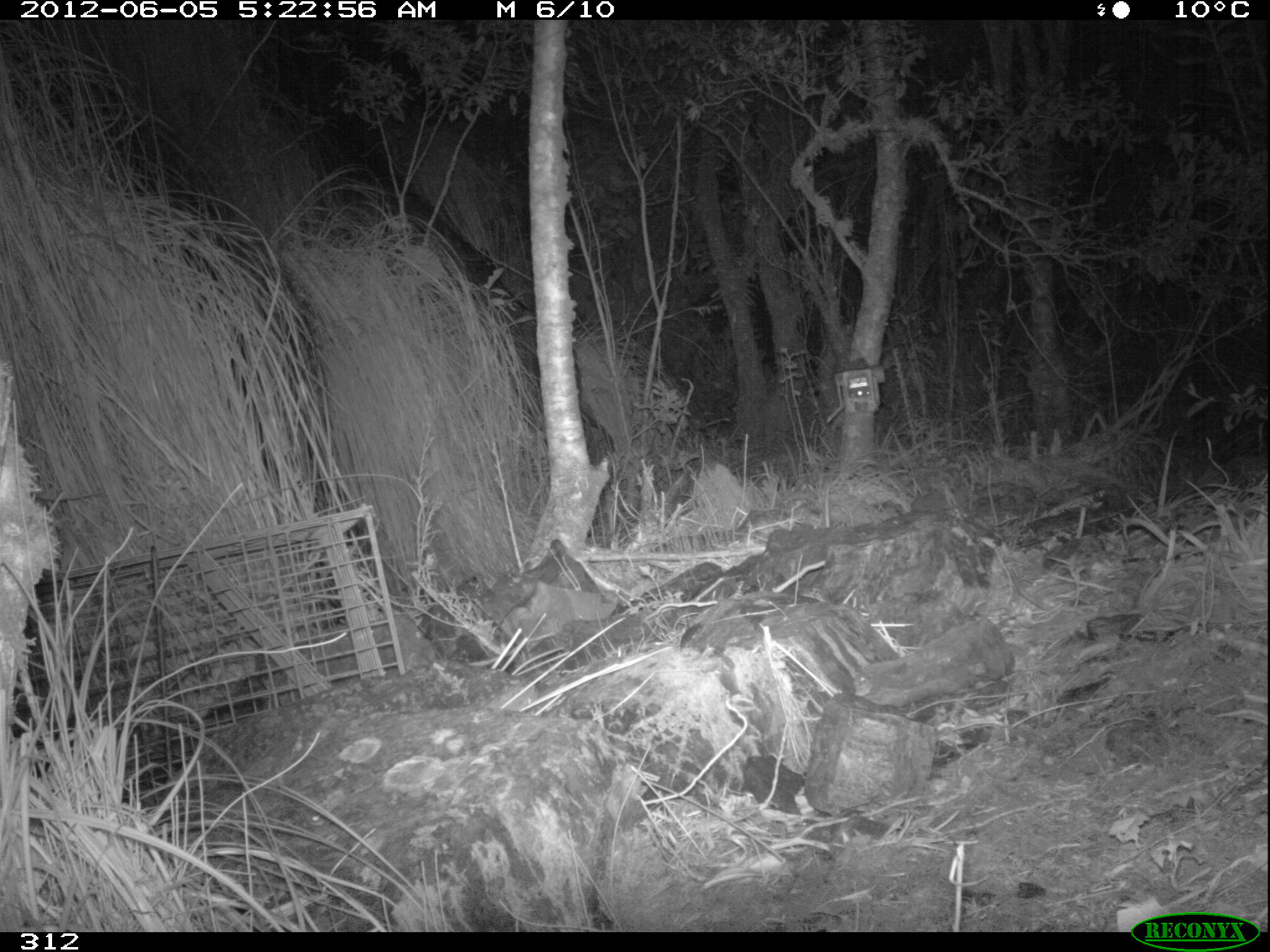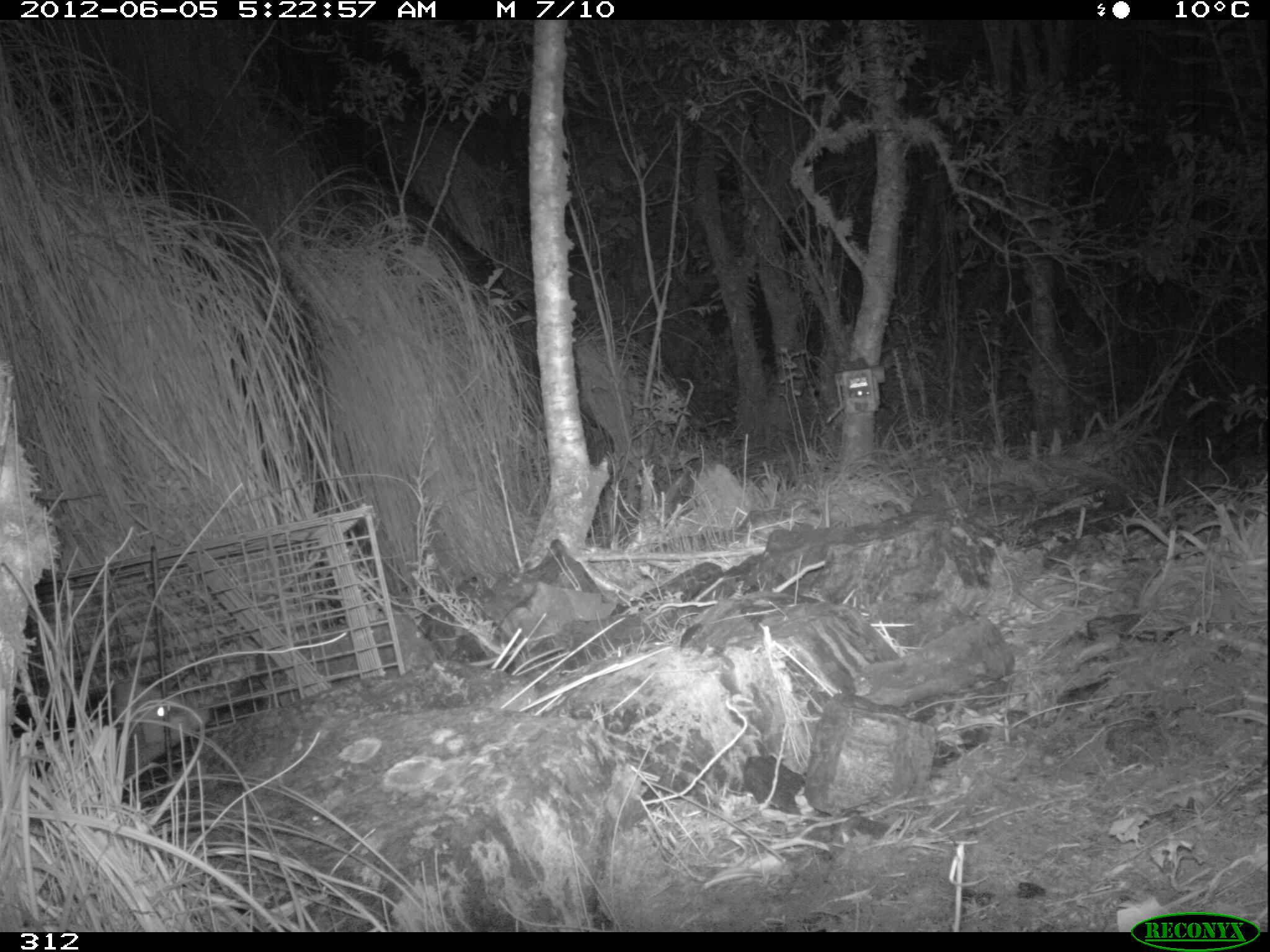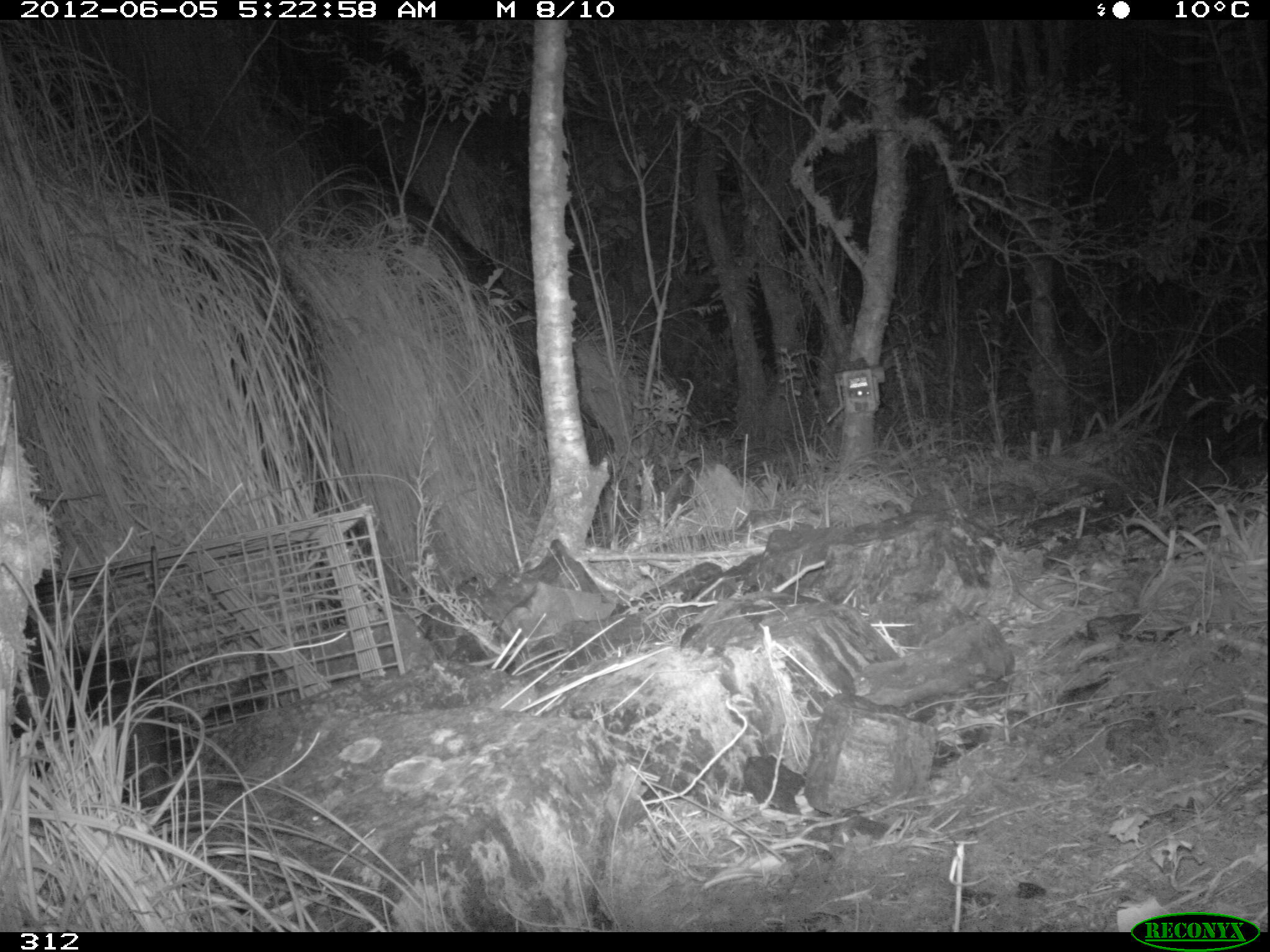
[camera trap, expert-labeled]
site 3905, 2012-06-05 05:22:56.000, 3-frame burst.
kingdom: Animalia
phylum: Chordata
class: Mammalia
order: Didelphimorphia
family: Didelphidae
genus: Didelphis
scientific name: Didelphis pernigra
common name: andean white-eared opossum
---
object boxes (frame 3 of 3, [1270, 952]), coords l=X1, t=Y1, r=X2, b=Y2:
didelphis pernigra: l=11, t=640, r=170, b=814